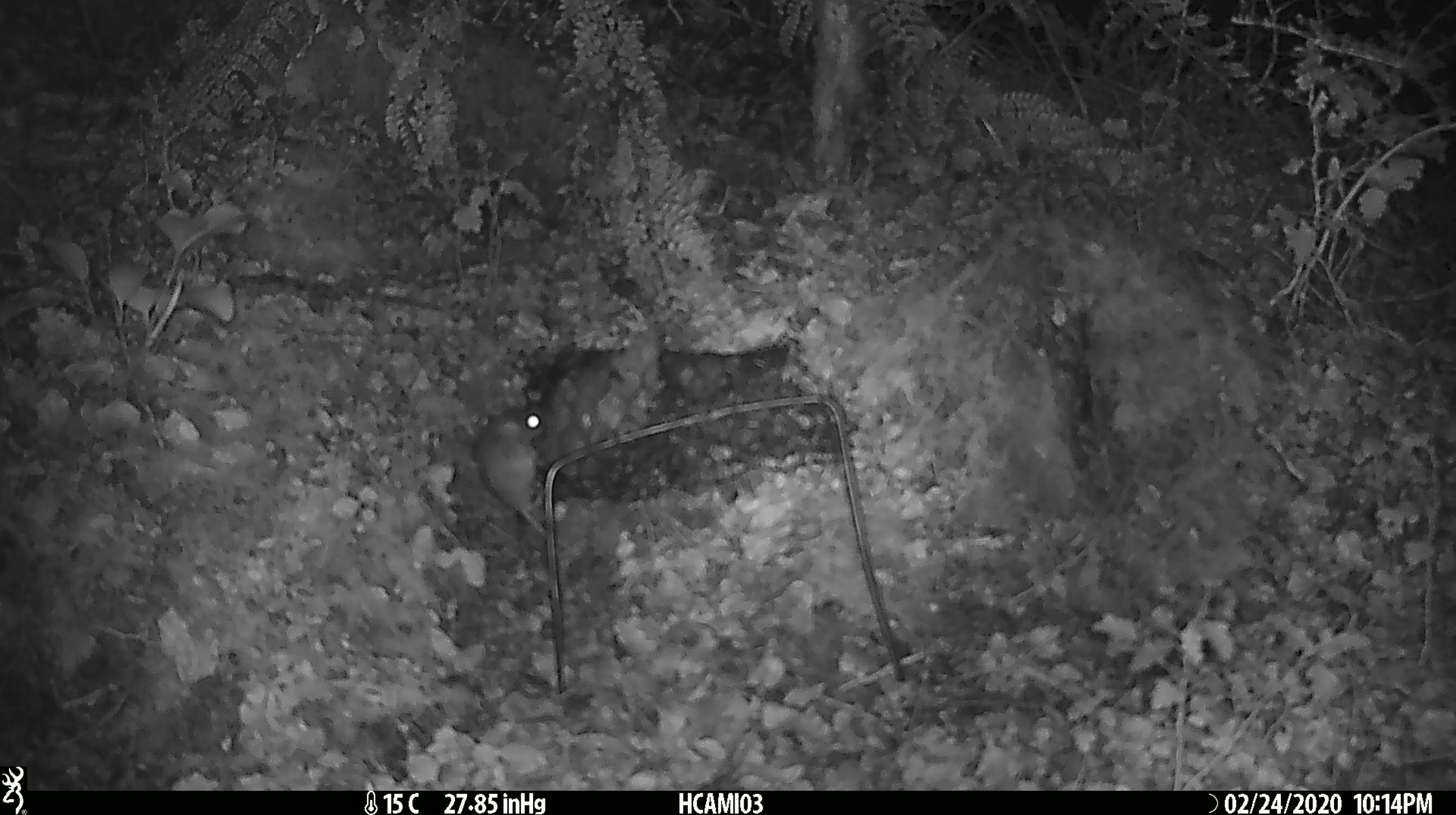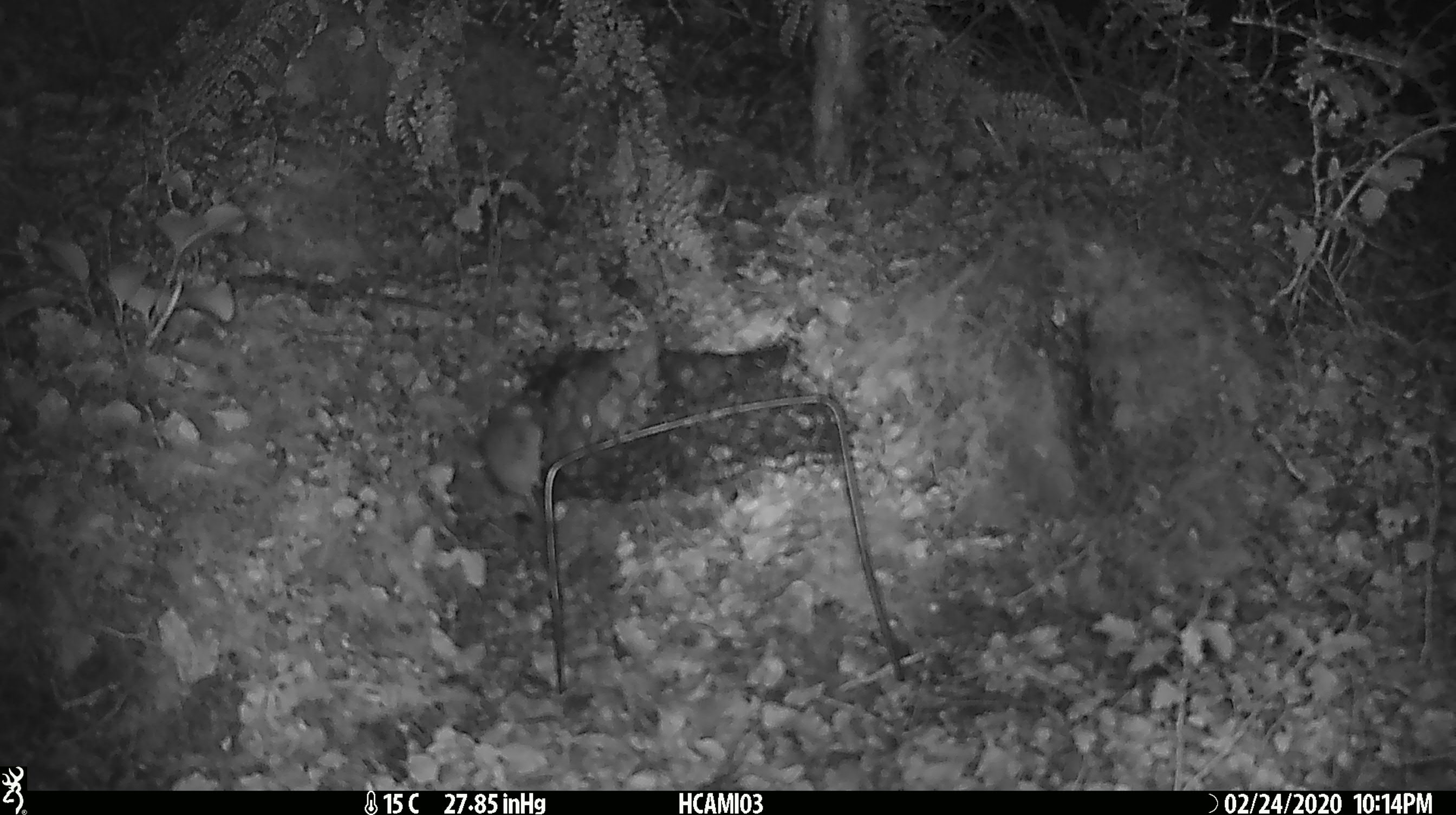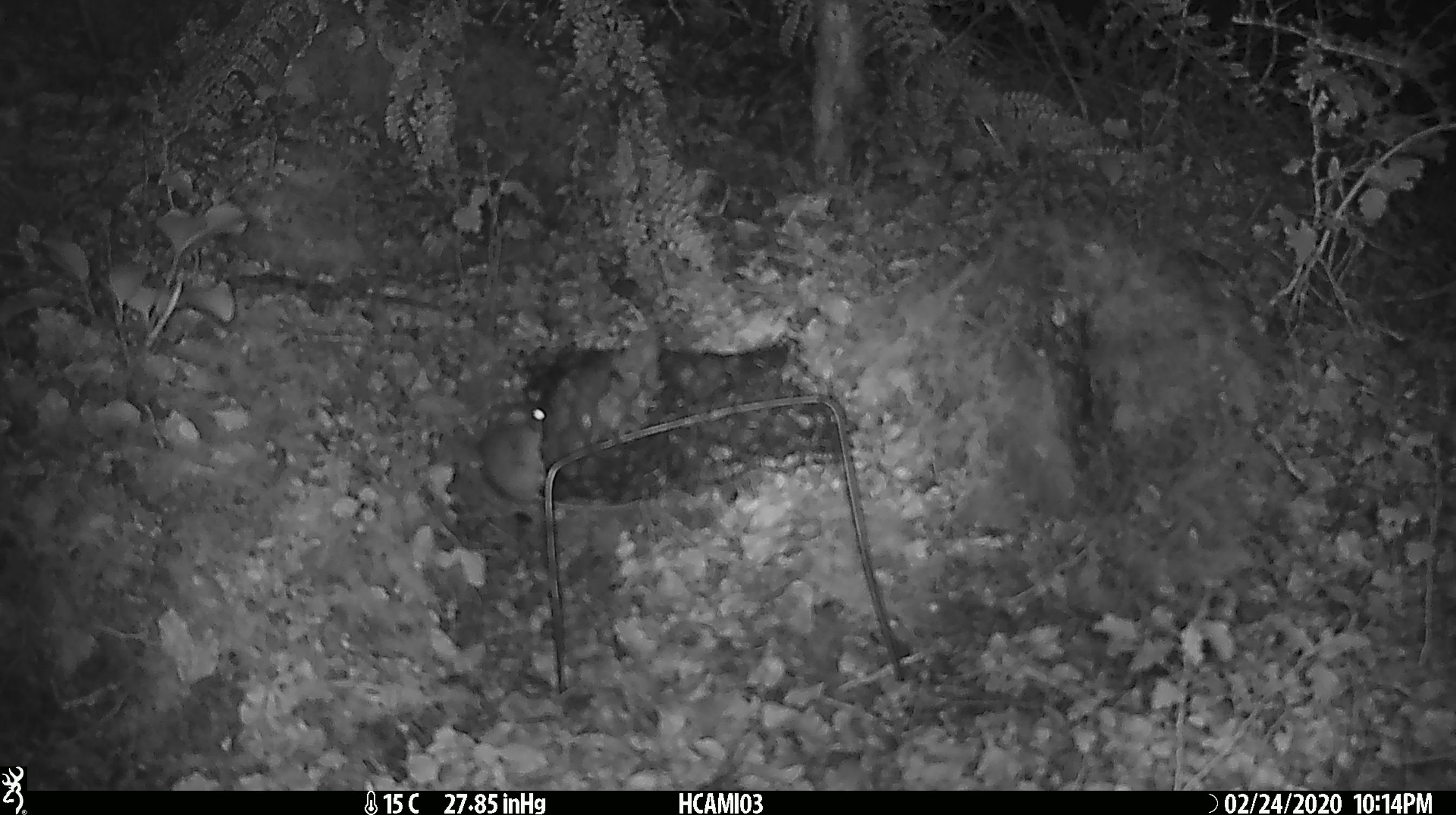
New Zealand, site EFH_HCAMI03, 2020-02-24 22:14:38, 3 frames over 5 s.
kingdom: Animalia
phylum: Chordata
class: Mammalia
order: Rodentia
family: Muridae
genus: Mus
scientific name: Mus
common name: mouse